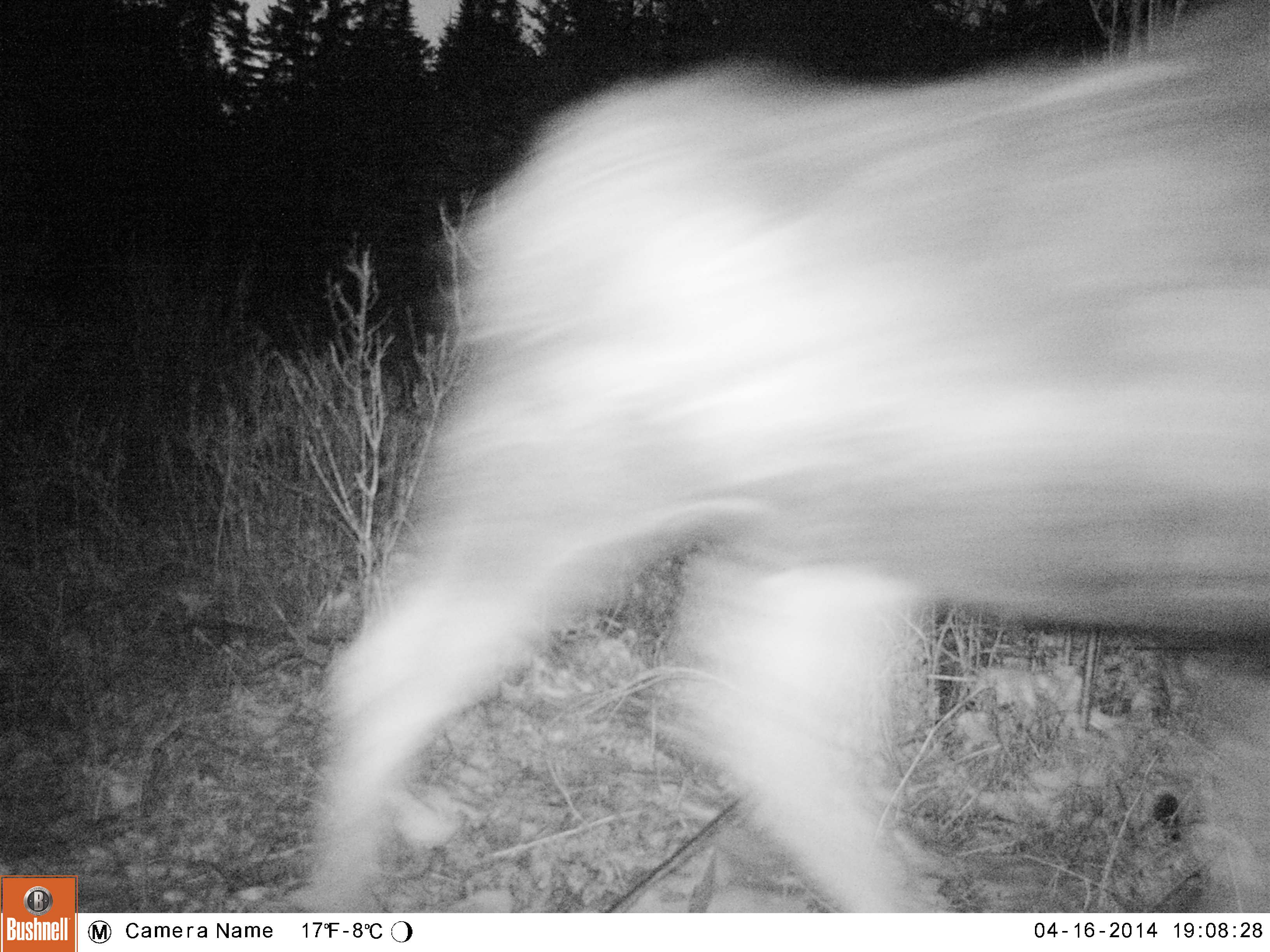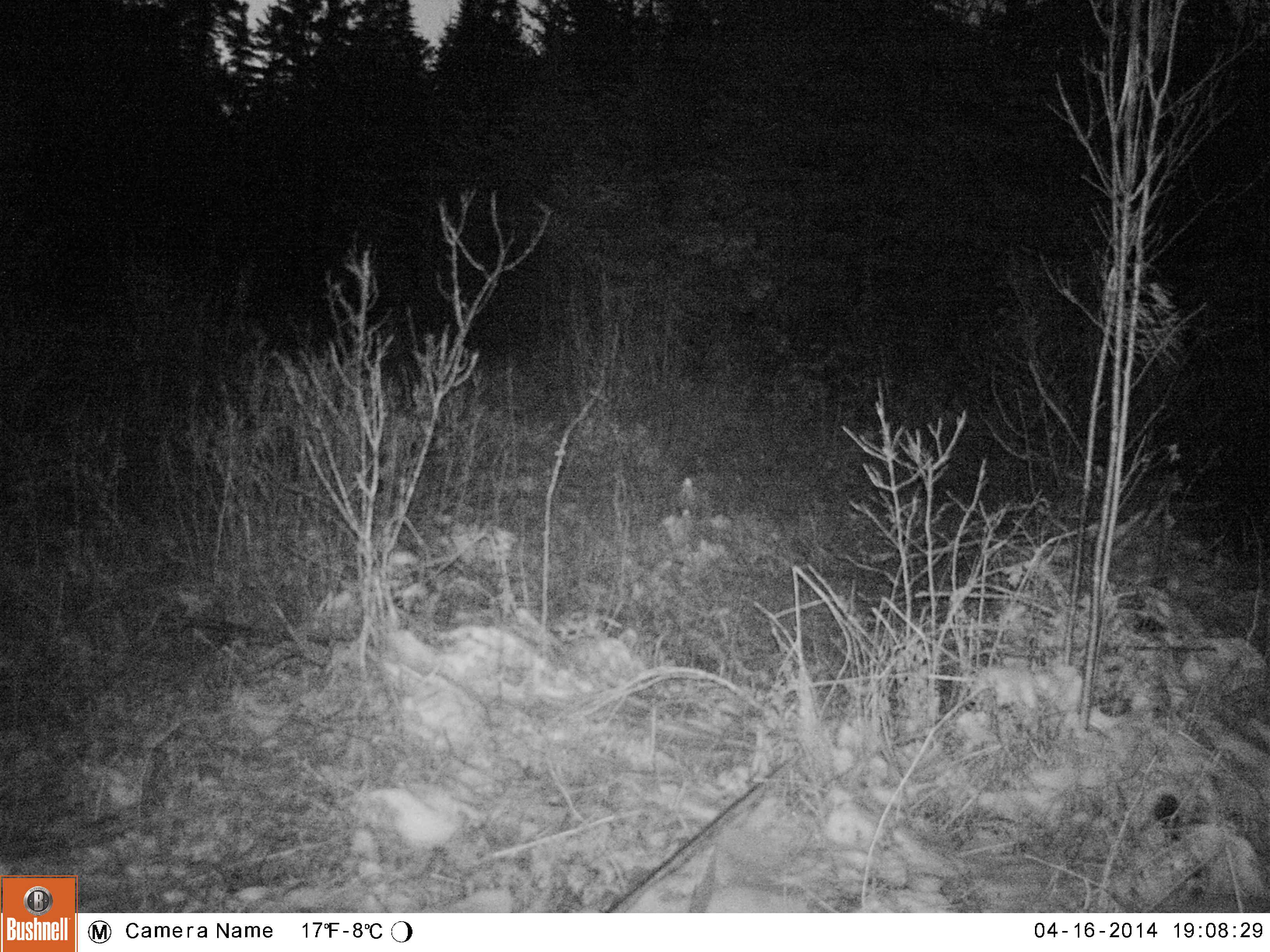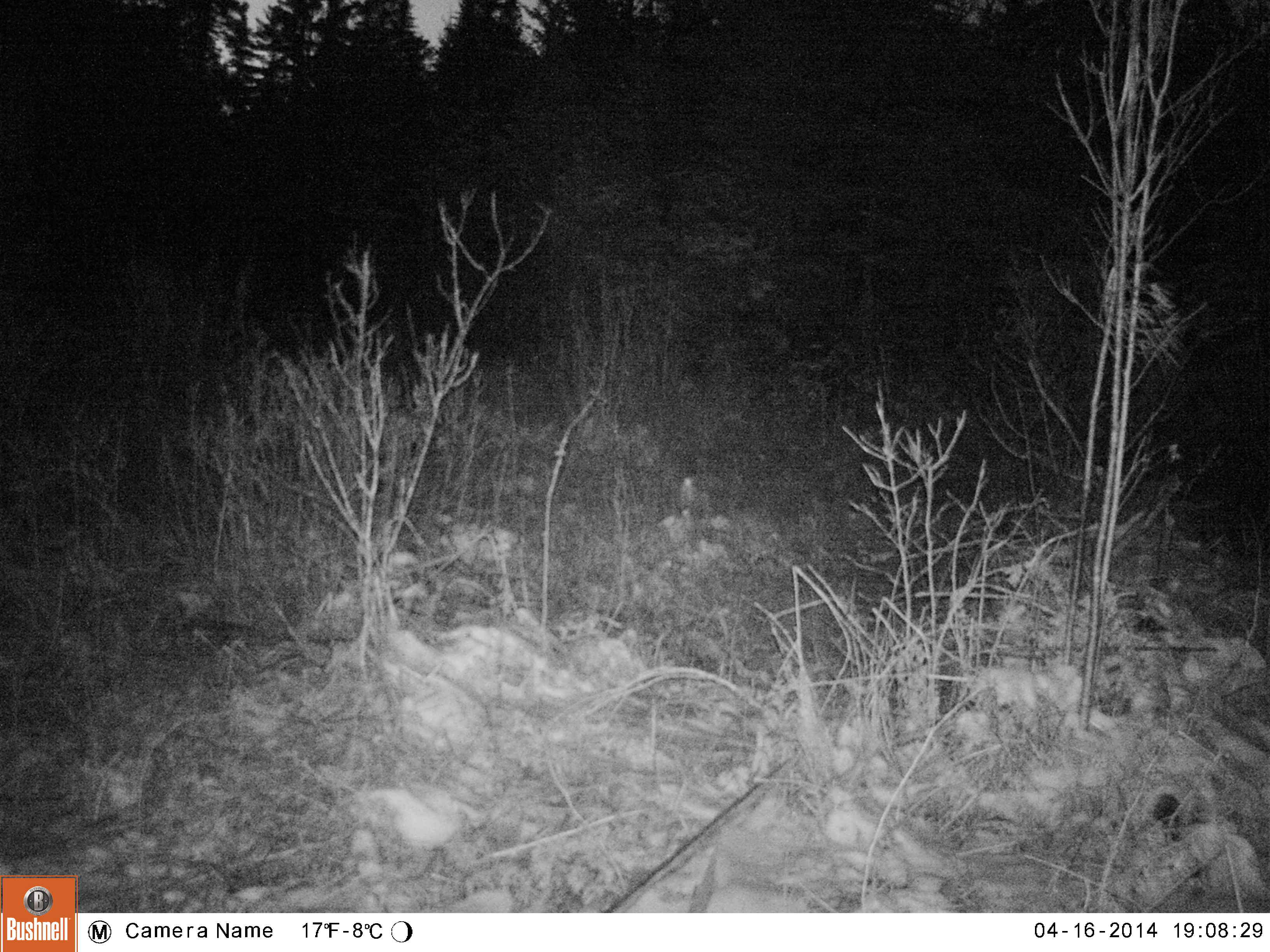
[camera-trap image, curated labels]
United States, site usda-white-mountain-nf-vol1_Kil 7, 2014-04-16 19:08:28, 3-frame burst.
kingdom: Animalia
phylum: Chordata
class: Mammalia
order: Artiodactyla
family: Cervidae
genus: Alces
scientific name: Alces alces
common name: moose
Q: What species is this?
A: Moose (Alces alces).